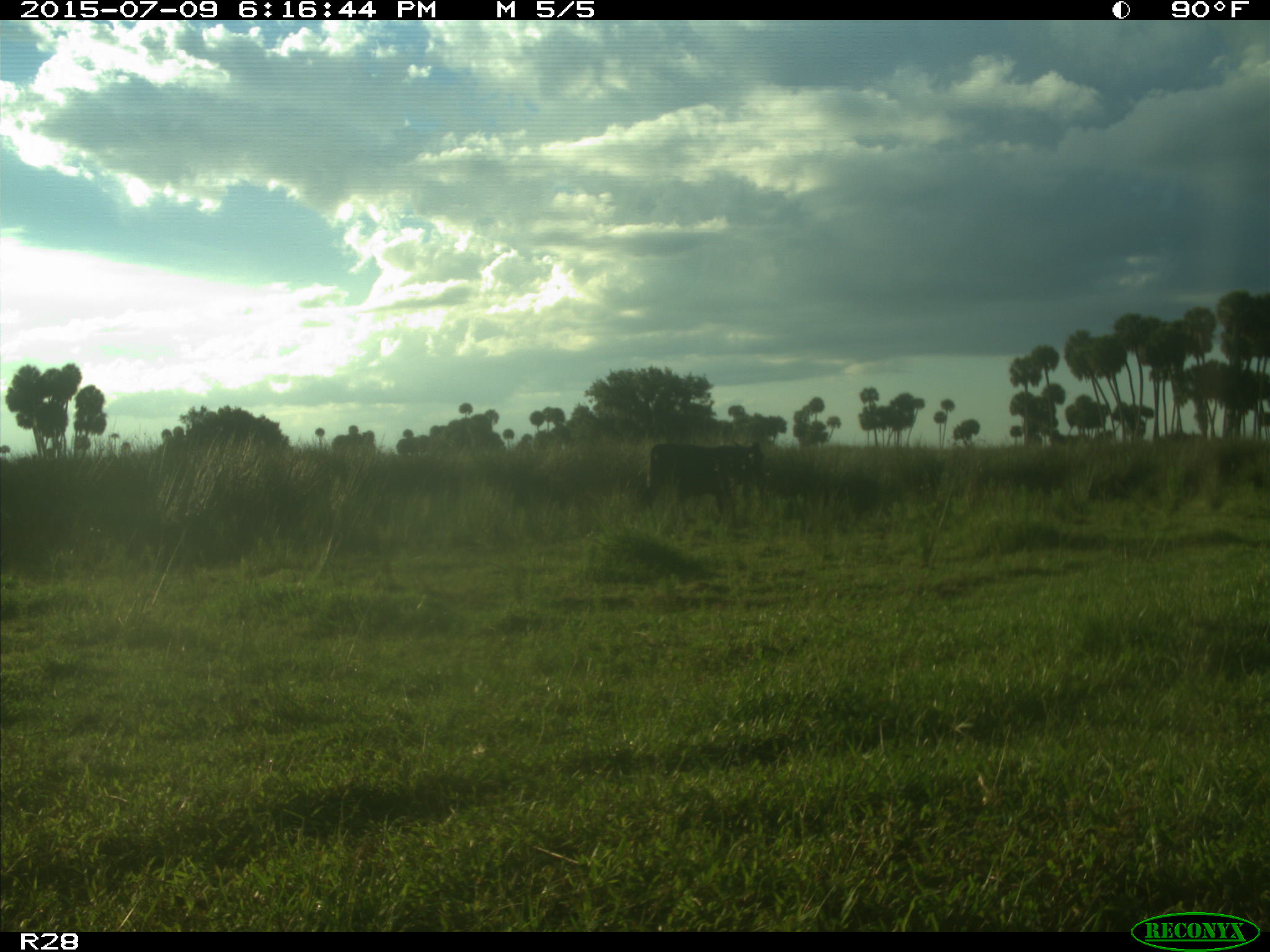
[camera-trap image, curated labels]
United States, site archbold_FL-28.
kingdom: Animalia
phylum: Chordata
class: Mammalia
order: Artiodactyla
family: Bovidae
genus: Bos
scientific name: Bos taurus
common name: domestic cow